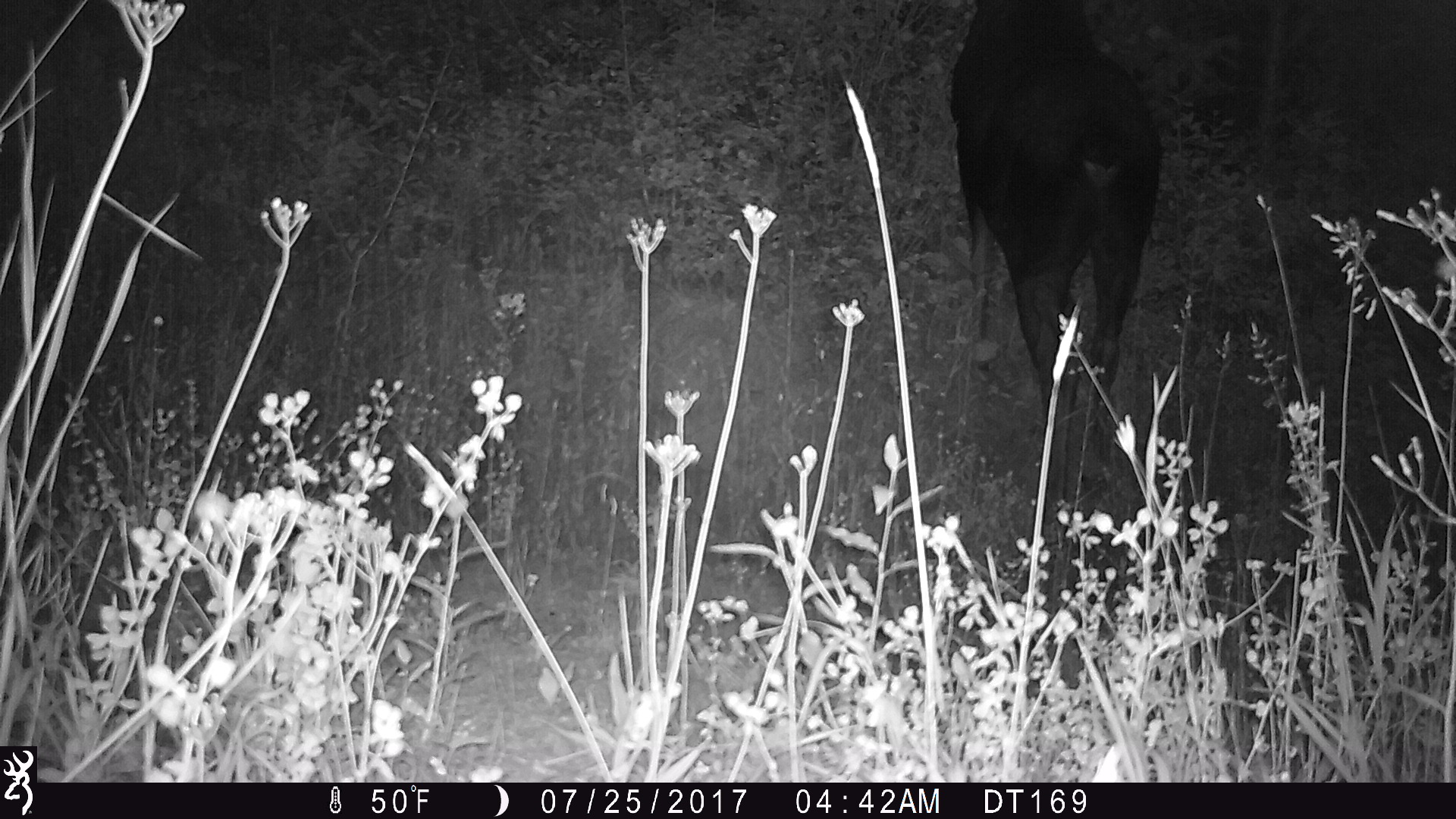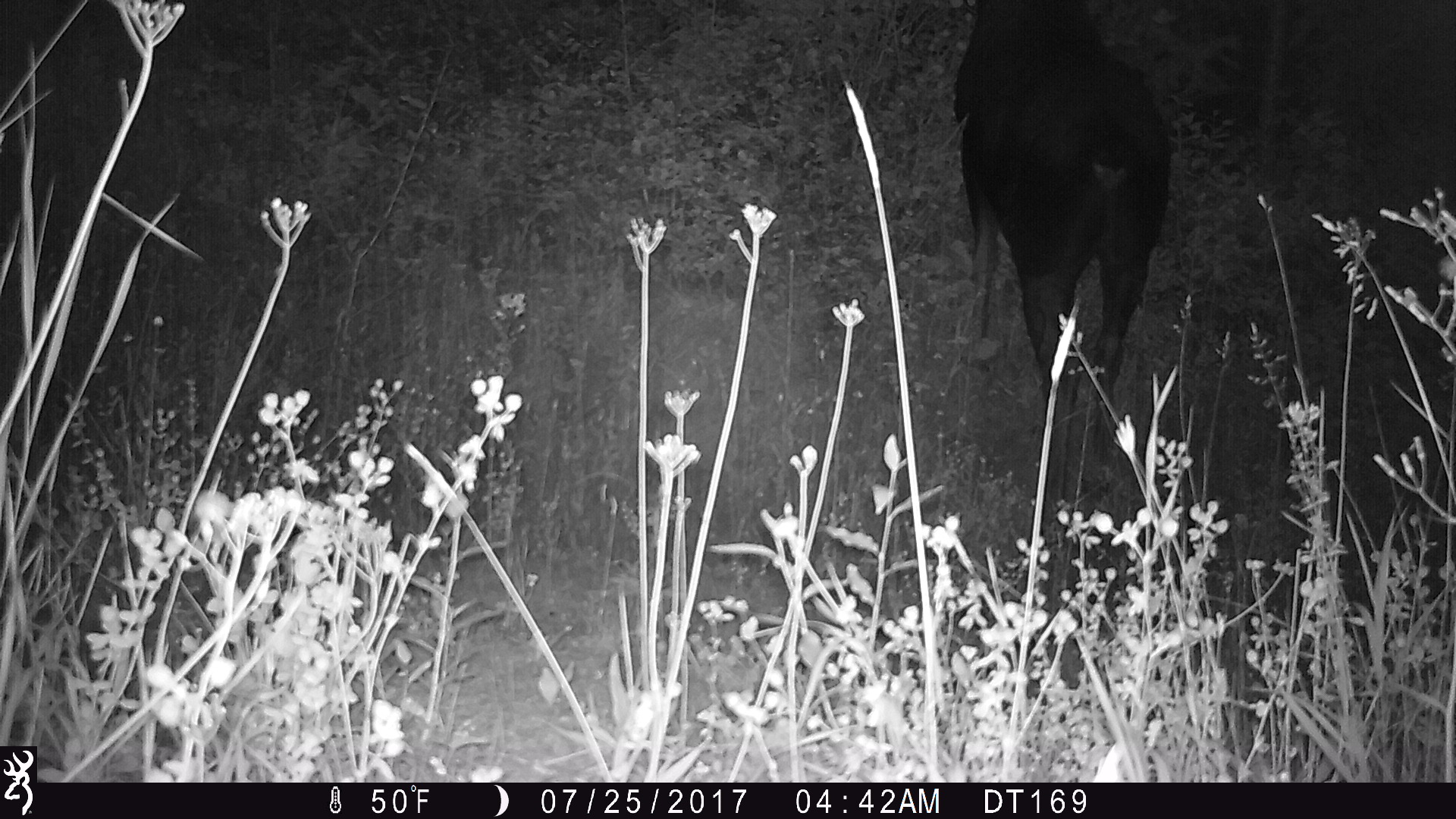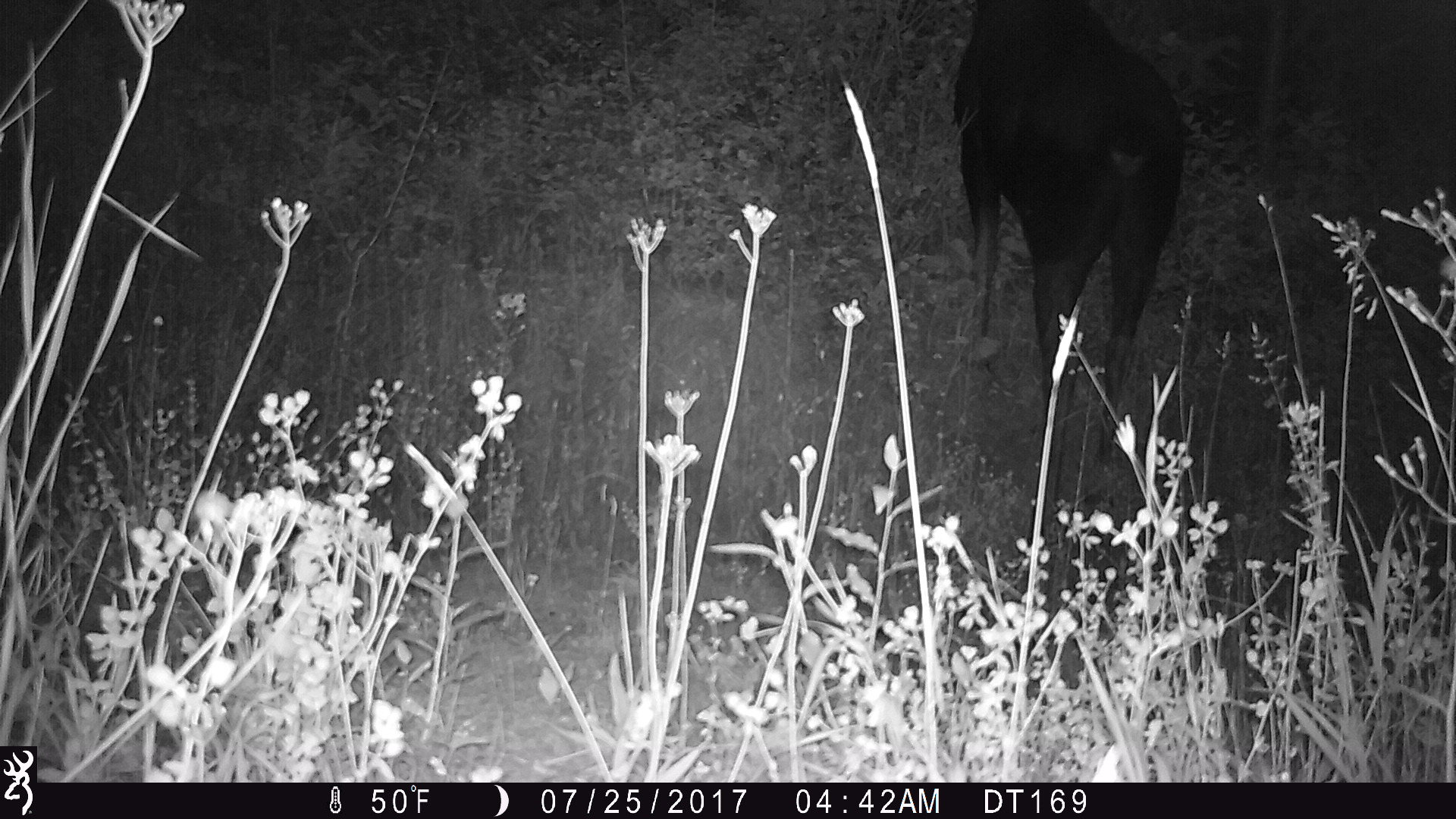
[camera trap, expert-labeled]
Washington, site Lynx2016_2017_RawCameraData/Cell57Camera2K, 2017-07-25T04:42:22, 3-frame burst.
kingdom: Animalia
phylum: Chordata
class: Mammalia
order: Artiodactyla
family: Cervidae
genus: Alces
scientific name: Alces alces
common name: moose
Alces alces (moose). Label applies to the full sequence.